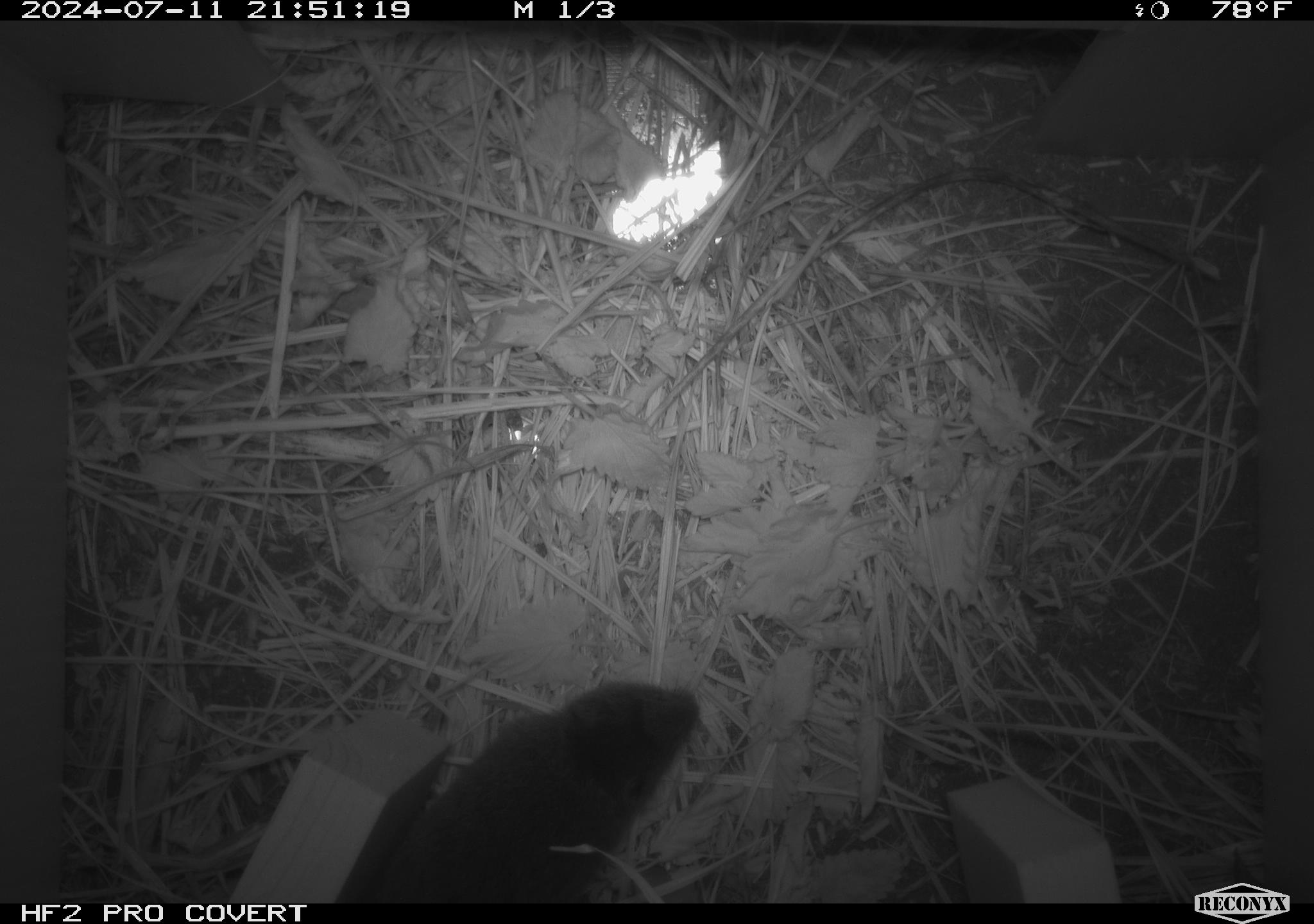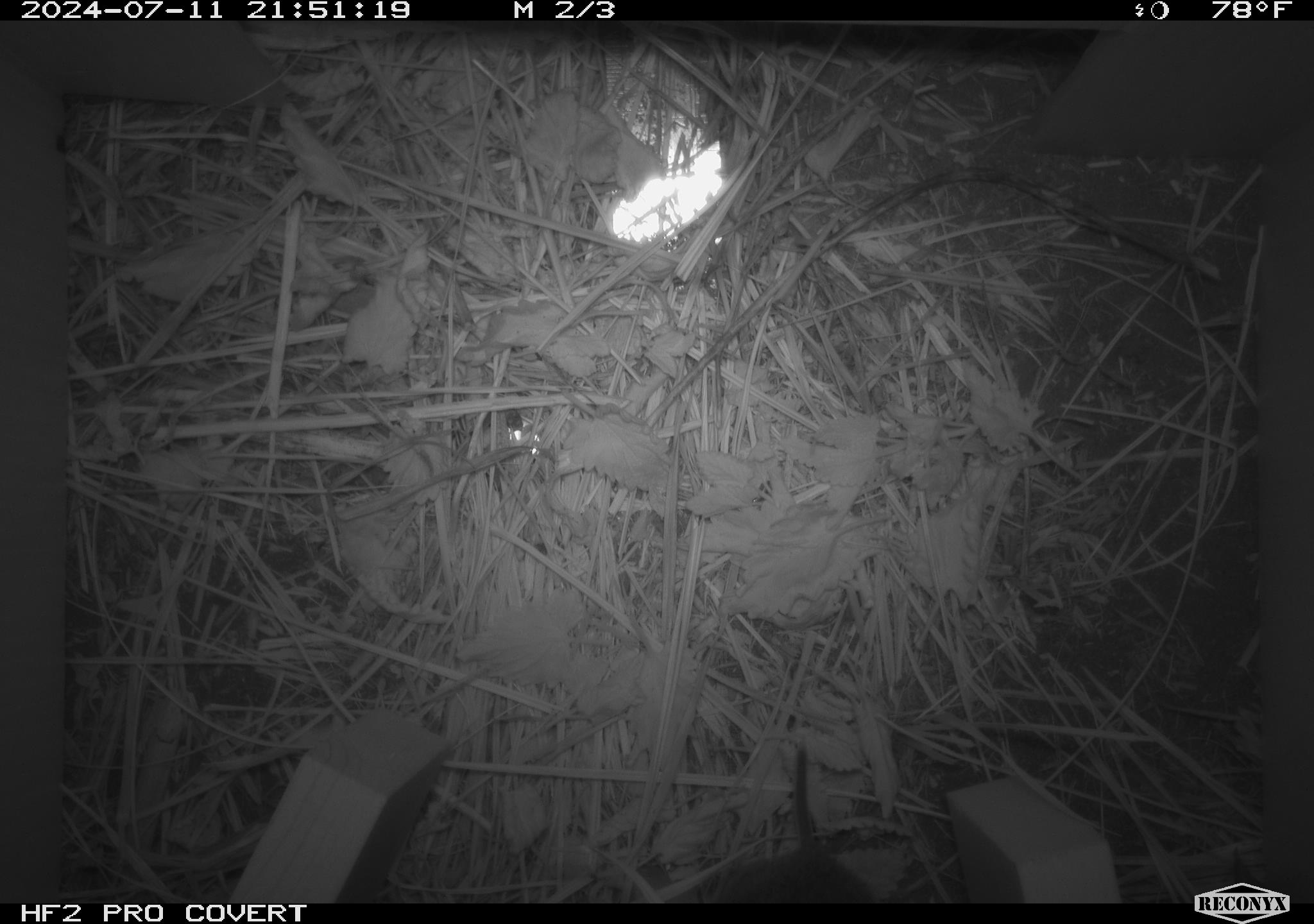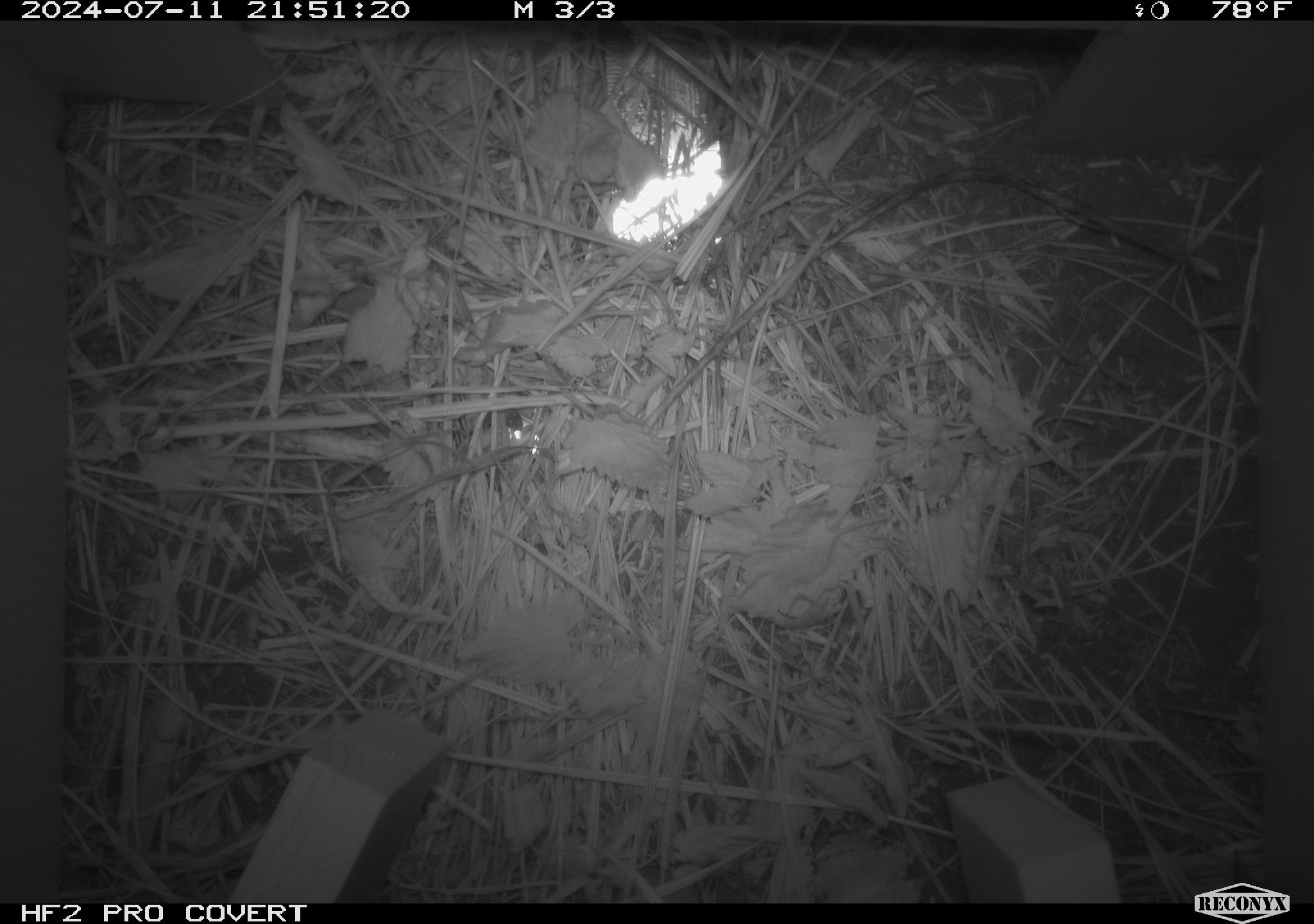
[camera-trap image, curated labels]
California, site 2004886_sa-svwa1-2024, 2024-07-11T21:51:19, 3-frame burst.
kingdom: Animalia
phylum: Chordata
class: Mammalia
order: Rodentia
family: Cricetidae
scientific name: Arvicolinae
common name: voles, lemmings, and muskrats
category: arvicolinae subfamily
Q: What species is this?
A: Arvicolinae subfamily (voles, lemmings, and muskrats) (Arvicolinae).